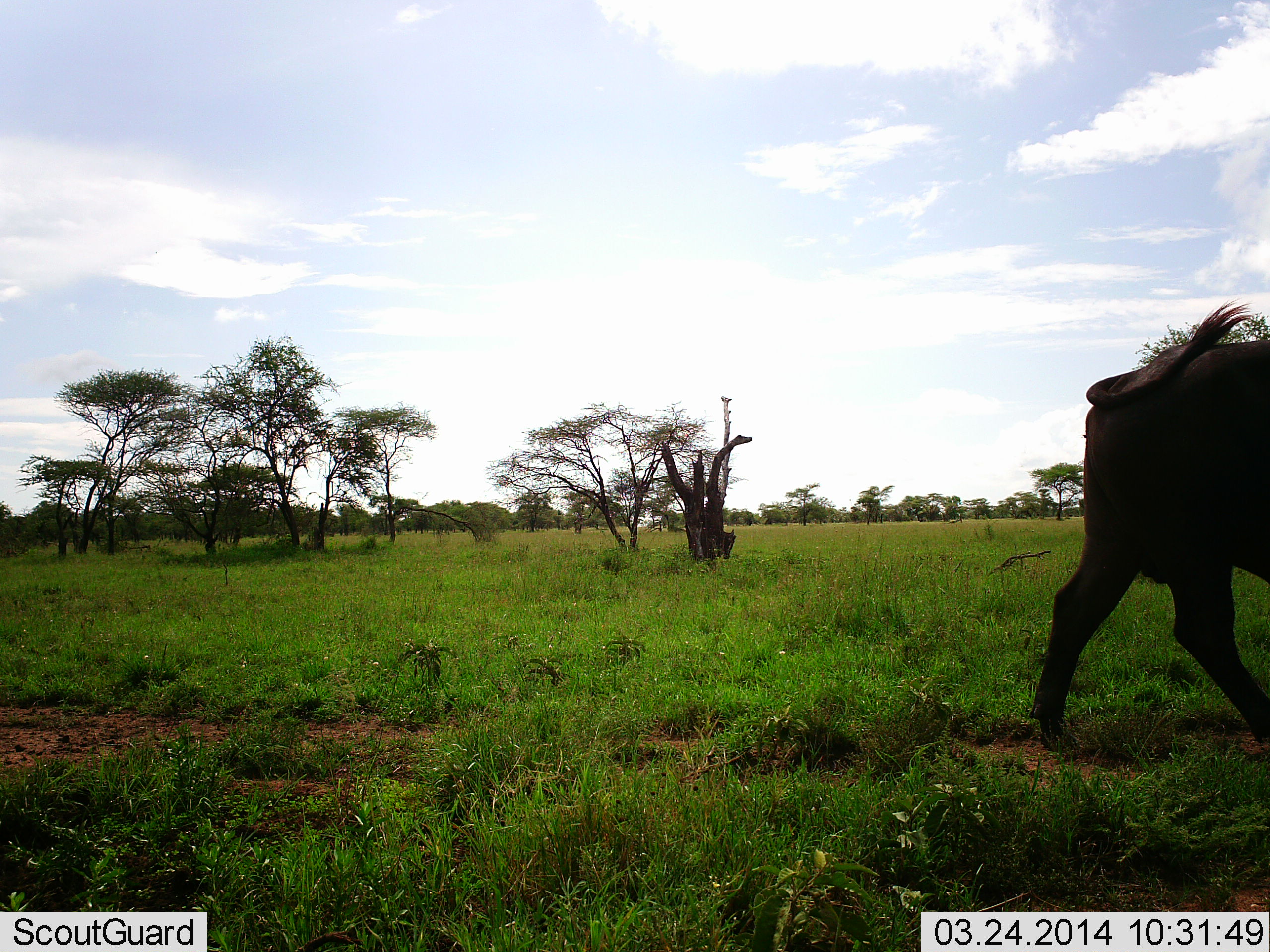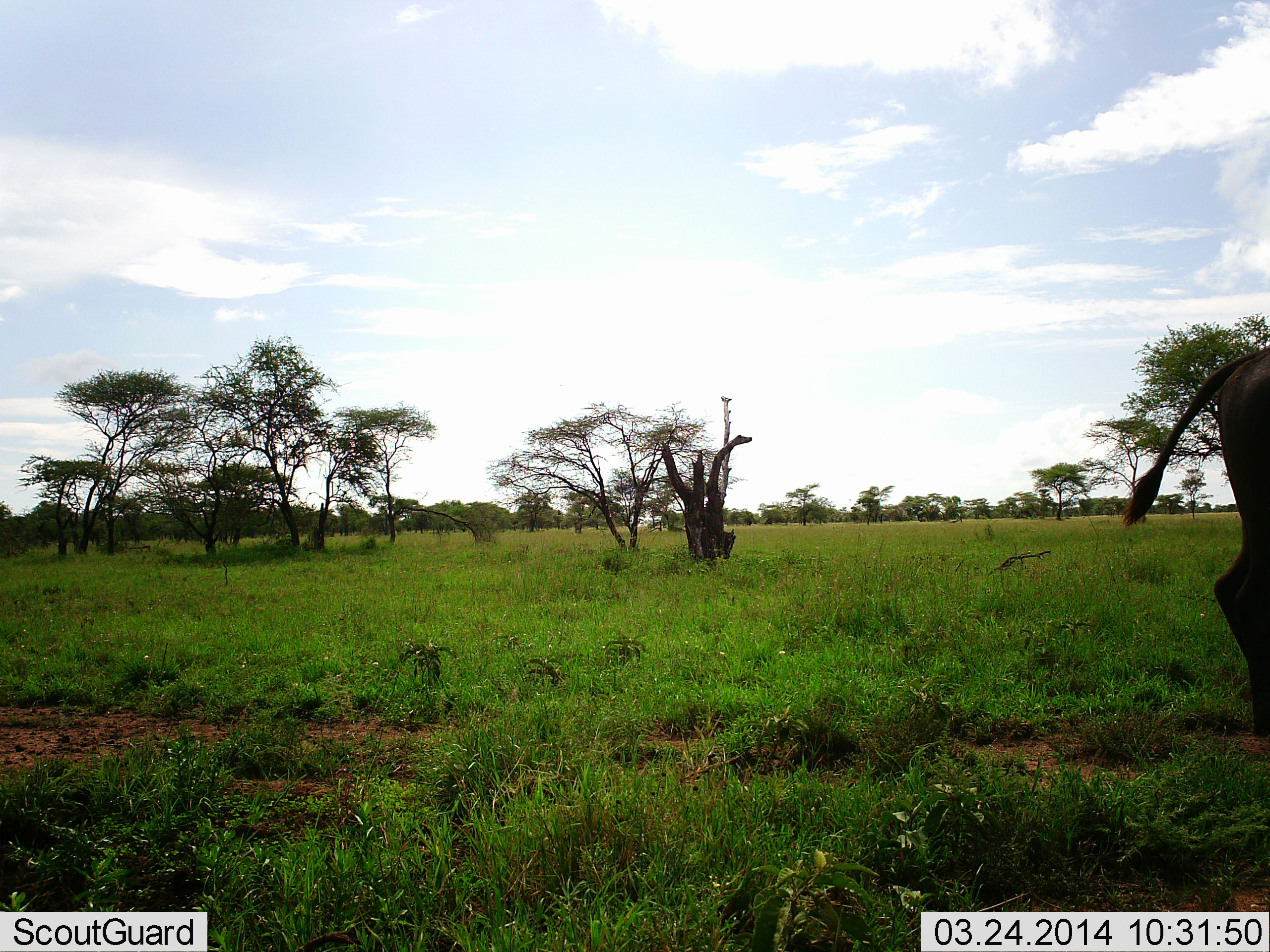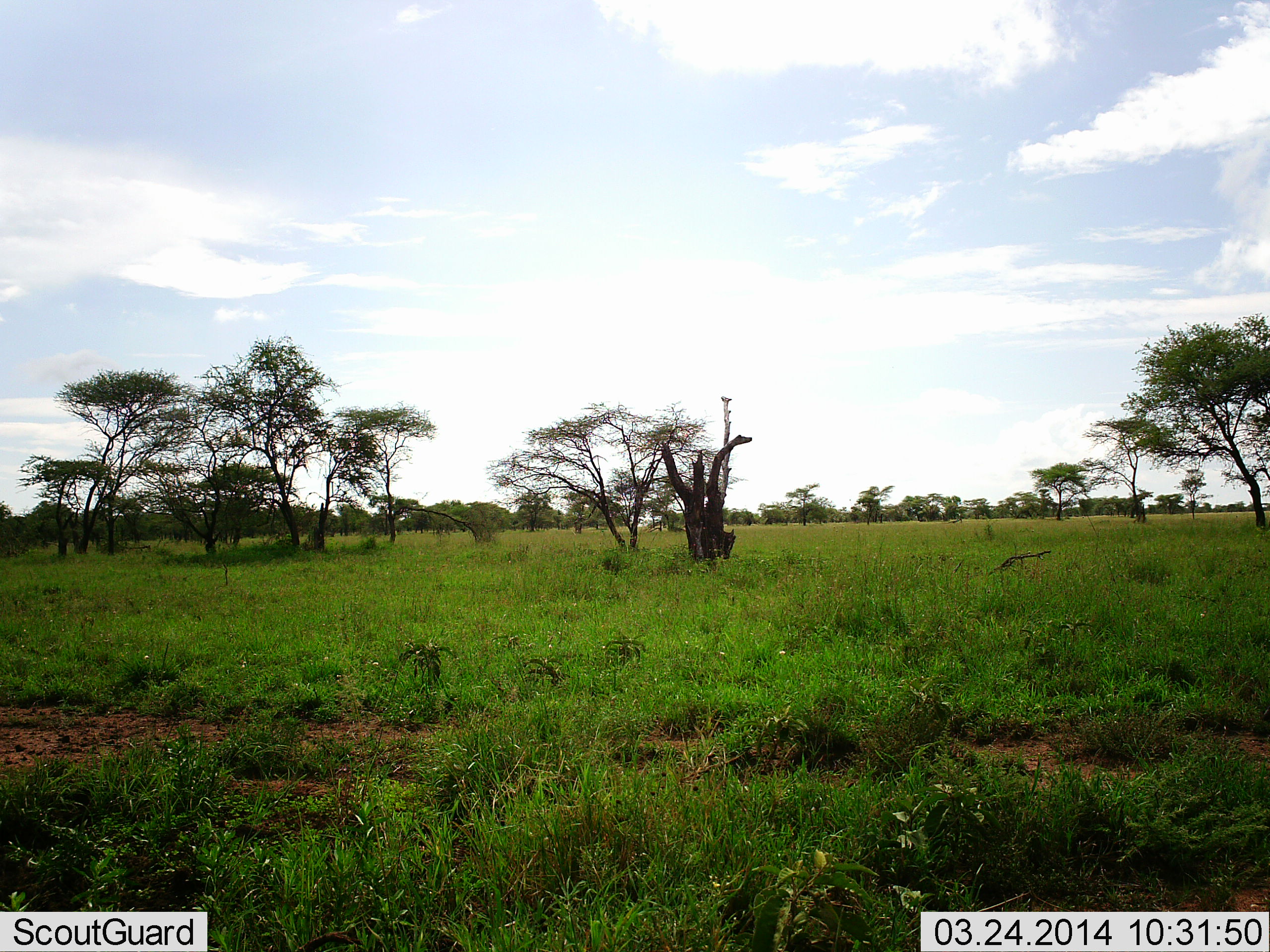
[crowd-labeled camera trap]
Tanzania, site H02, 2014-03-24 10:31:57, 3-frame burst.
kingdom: Animalia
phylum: Chordata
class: Mammalia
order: Artiodactyla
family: Bovidae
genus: Syncerus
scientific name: Syncerus caffer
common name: cape buffalo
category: buffalo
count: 1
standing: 0%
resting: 0%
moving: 100%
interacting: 0%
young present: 0%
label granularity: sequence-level